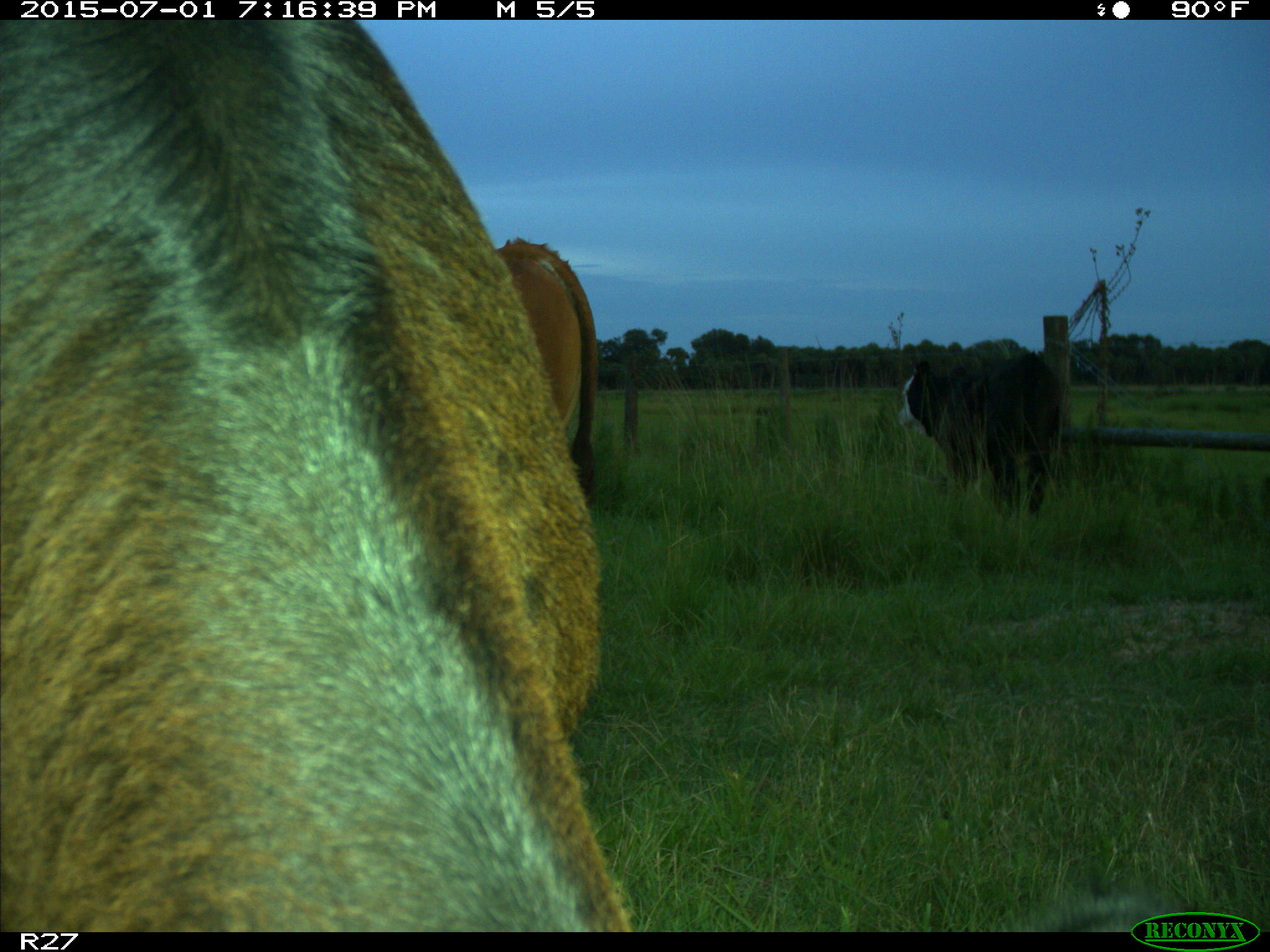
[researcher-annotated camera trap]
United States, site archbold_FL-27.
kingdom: Animalia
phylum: Chordata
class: Mammalia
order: Artiodactyla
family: Bovidae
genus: Bos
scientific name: Bos taurus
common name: domestic cow